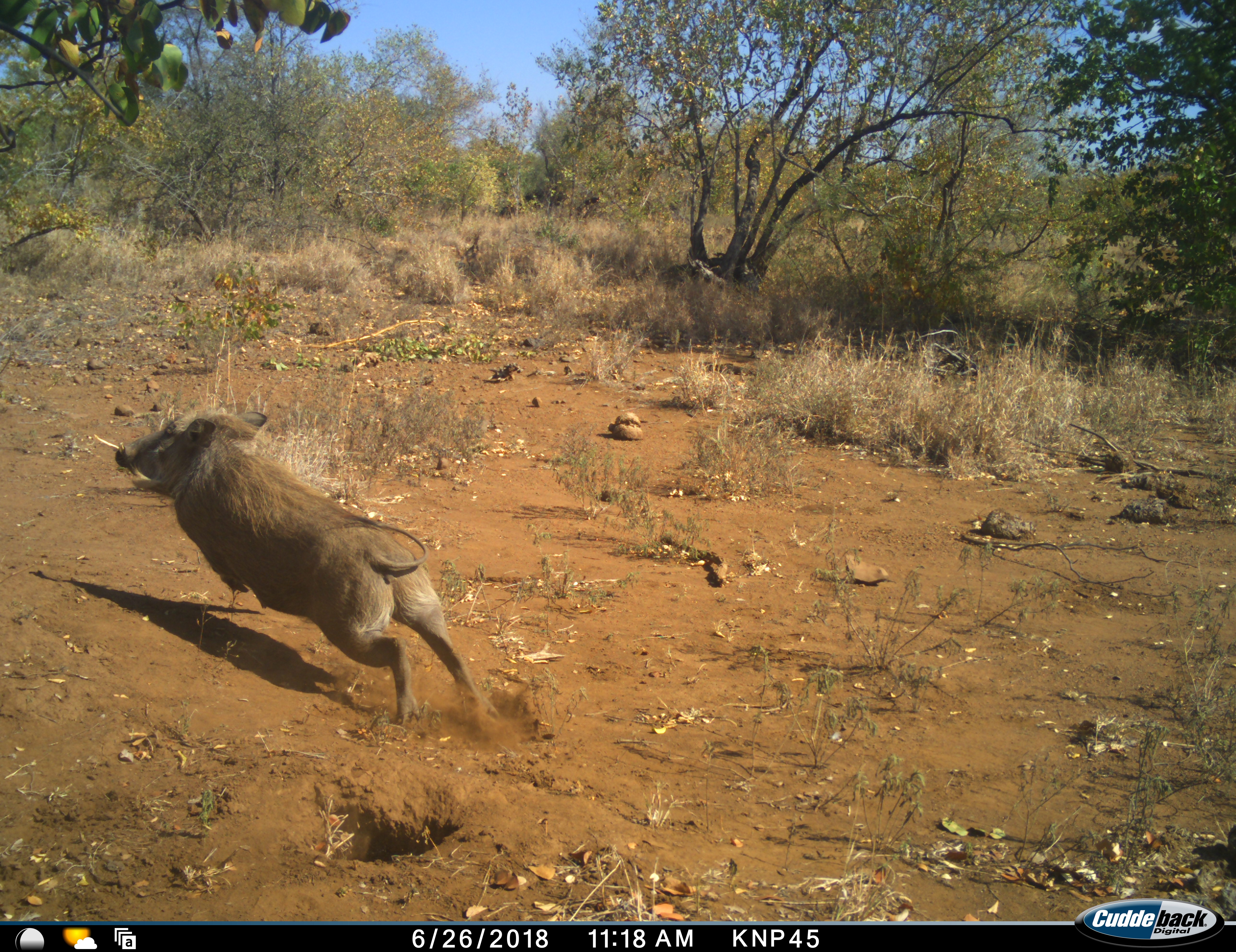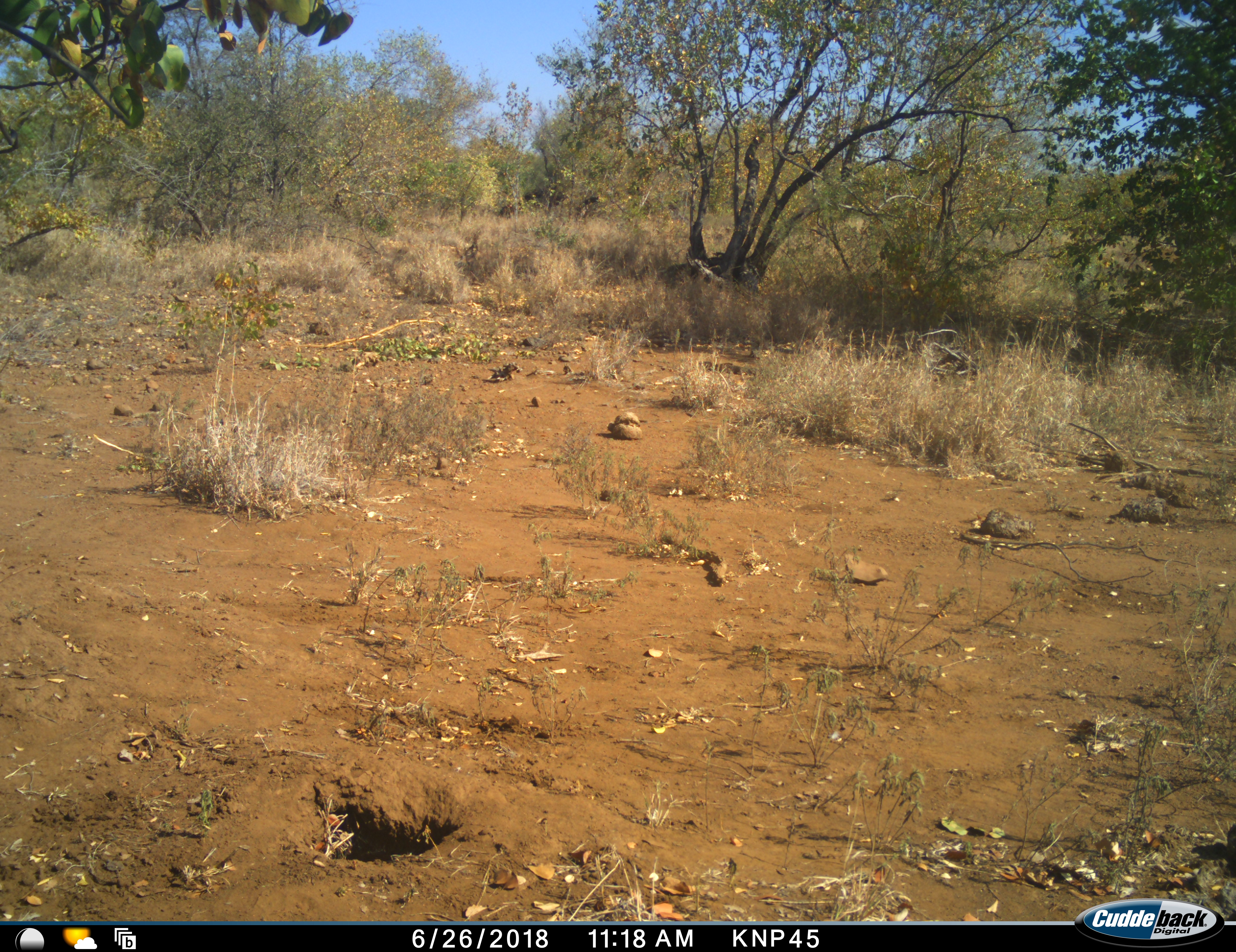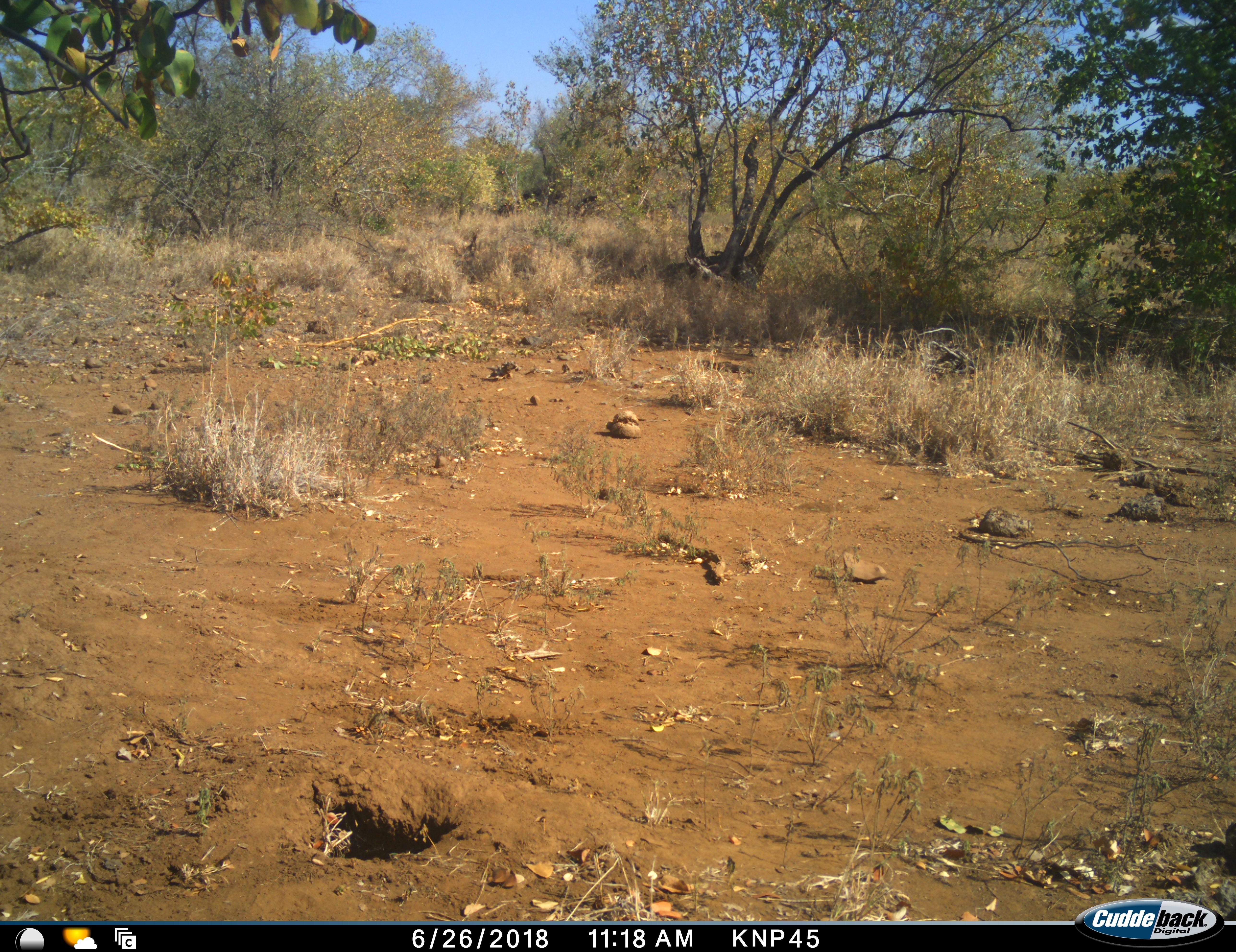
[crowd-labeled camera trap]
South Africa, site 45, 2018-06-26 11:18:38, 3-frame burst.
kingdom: Animalia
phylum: Chordata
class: Mammalia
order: Artiodactyla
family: Suidae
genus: Phacochoerus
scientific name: Phacochoerus africanus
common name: warthog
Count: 1.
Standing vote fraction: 0%.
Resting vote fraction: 0%.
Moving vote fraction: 100%.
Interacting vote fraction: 0%.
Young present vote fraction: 0%.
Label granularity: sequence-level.